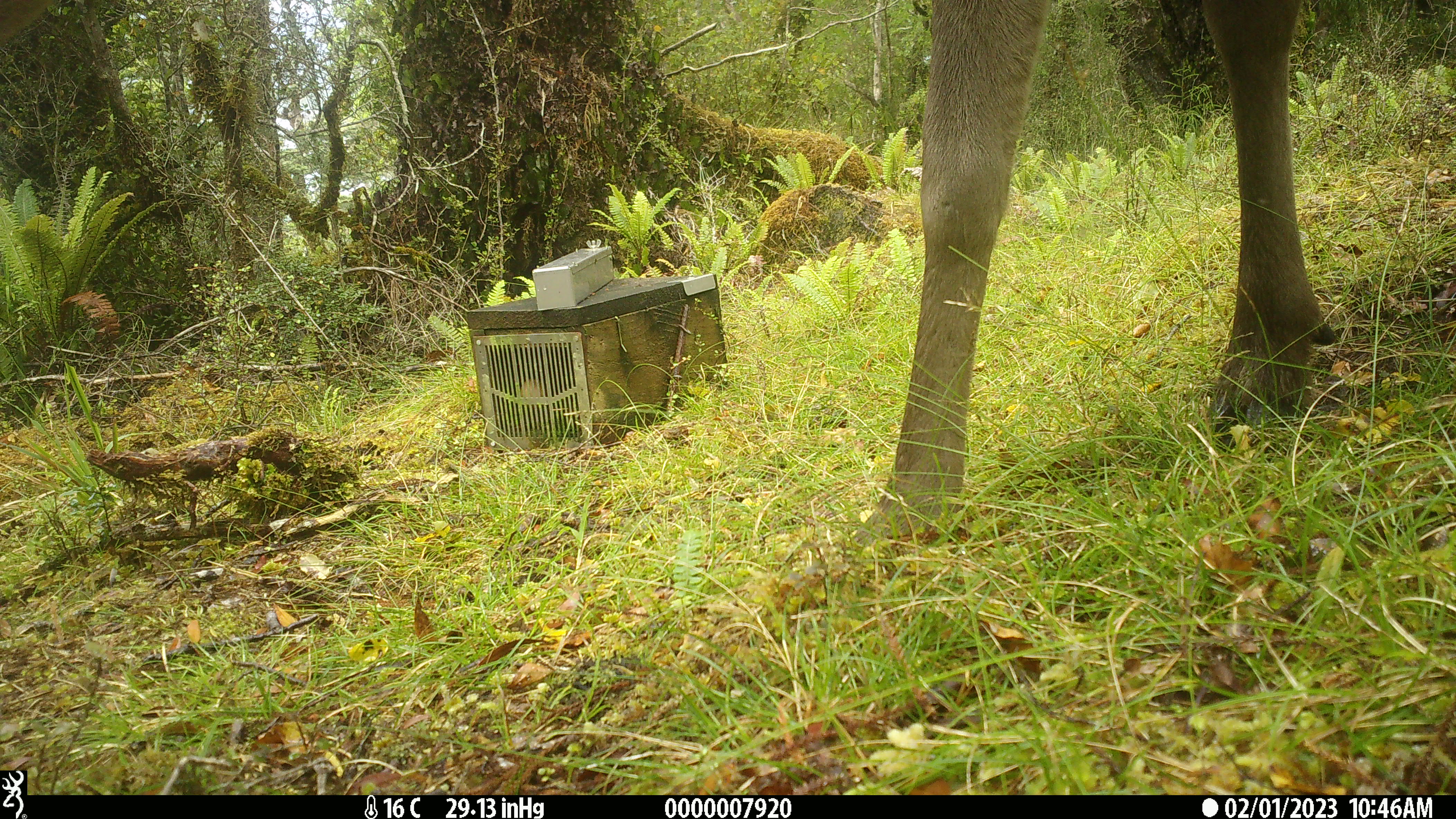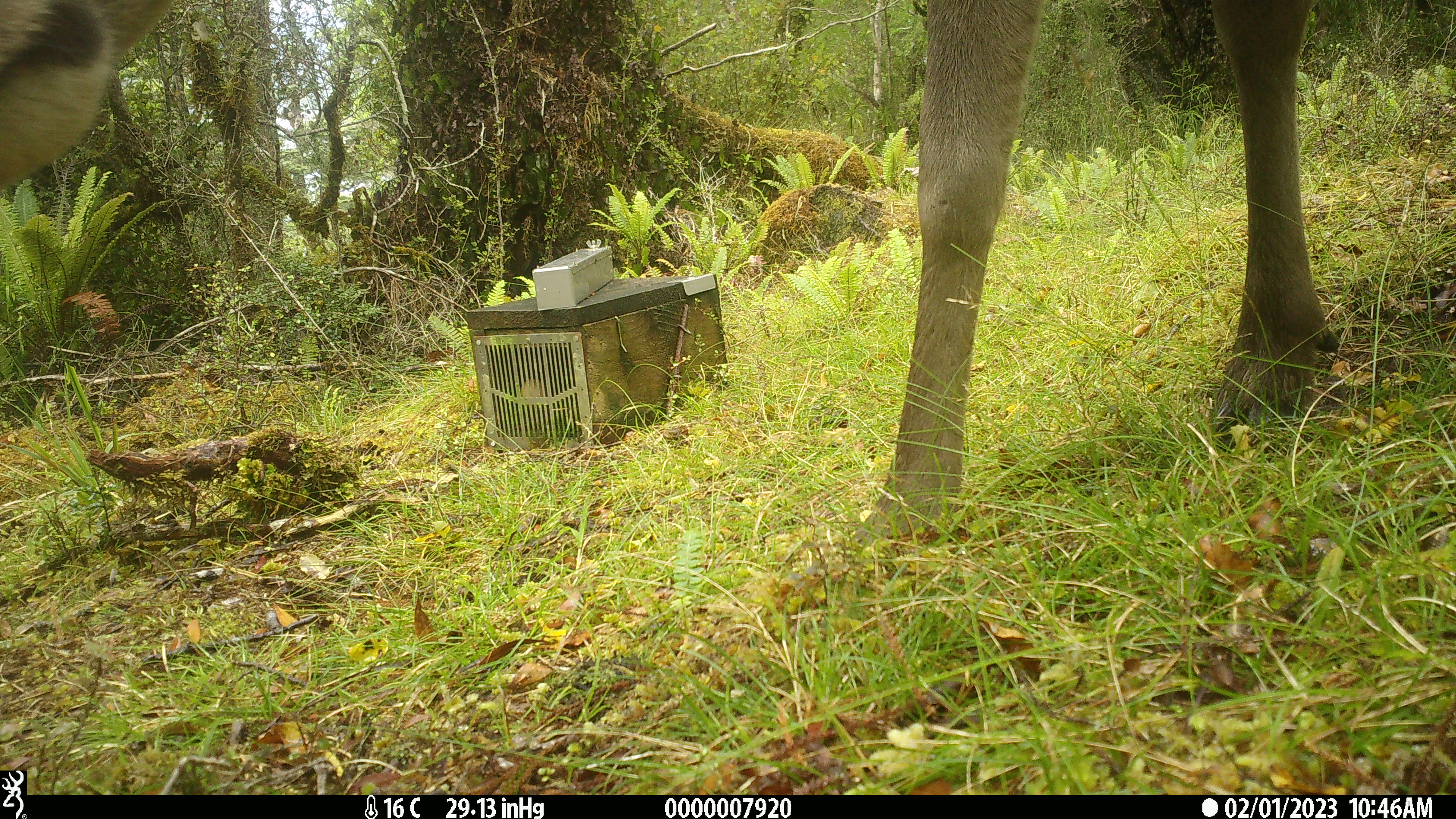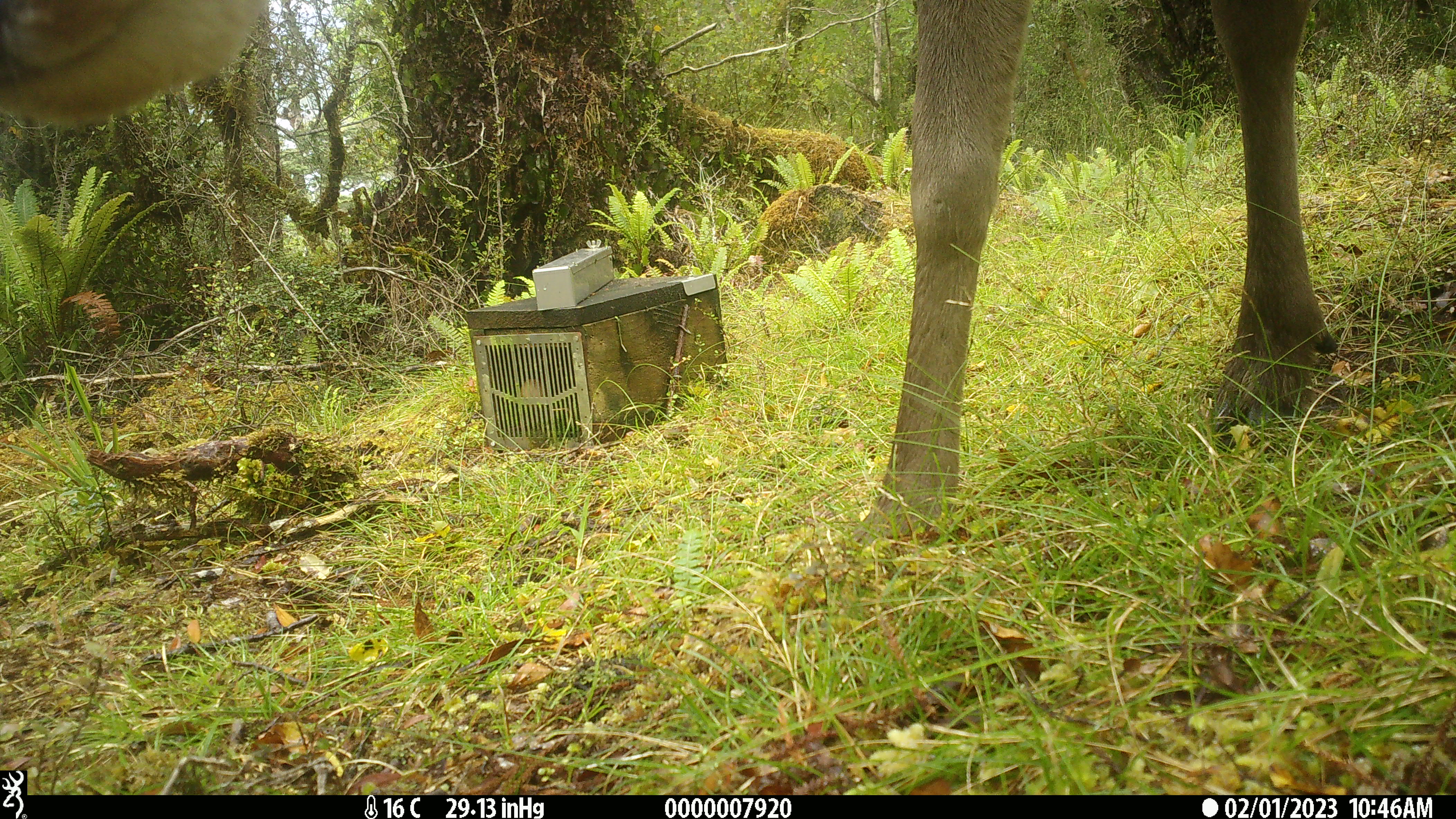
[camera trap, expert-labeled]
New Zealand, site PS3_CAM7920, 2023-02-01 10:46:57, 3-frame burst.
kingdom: Animalia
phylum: Chordata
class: Mammalia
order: Artiodactyla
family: Cervidae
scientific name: Cervidae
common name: deer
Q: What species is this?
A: Deer (Cervidae).